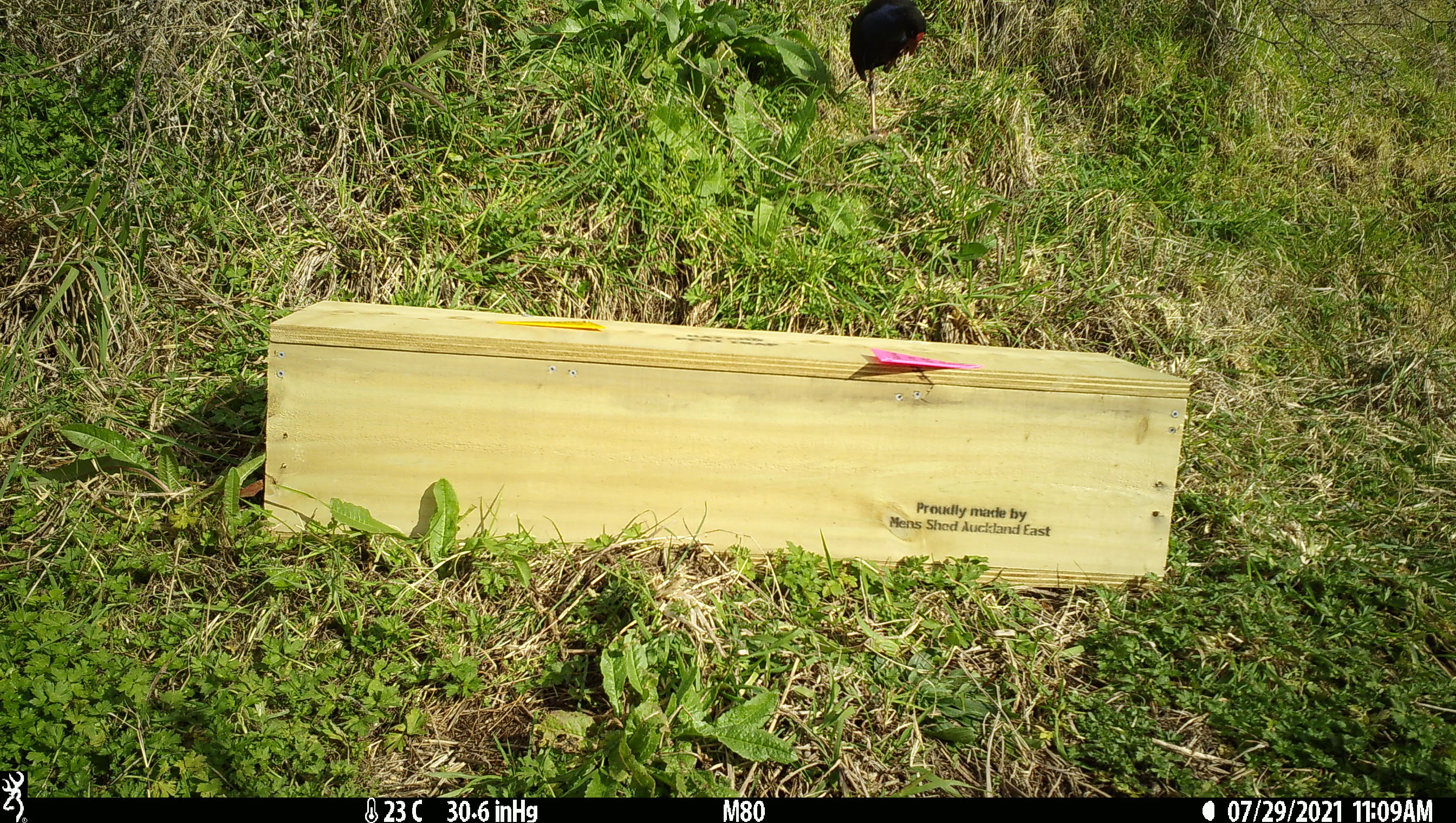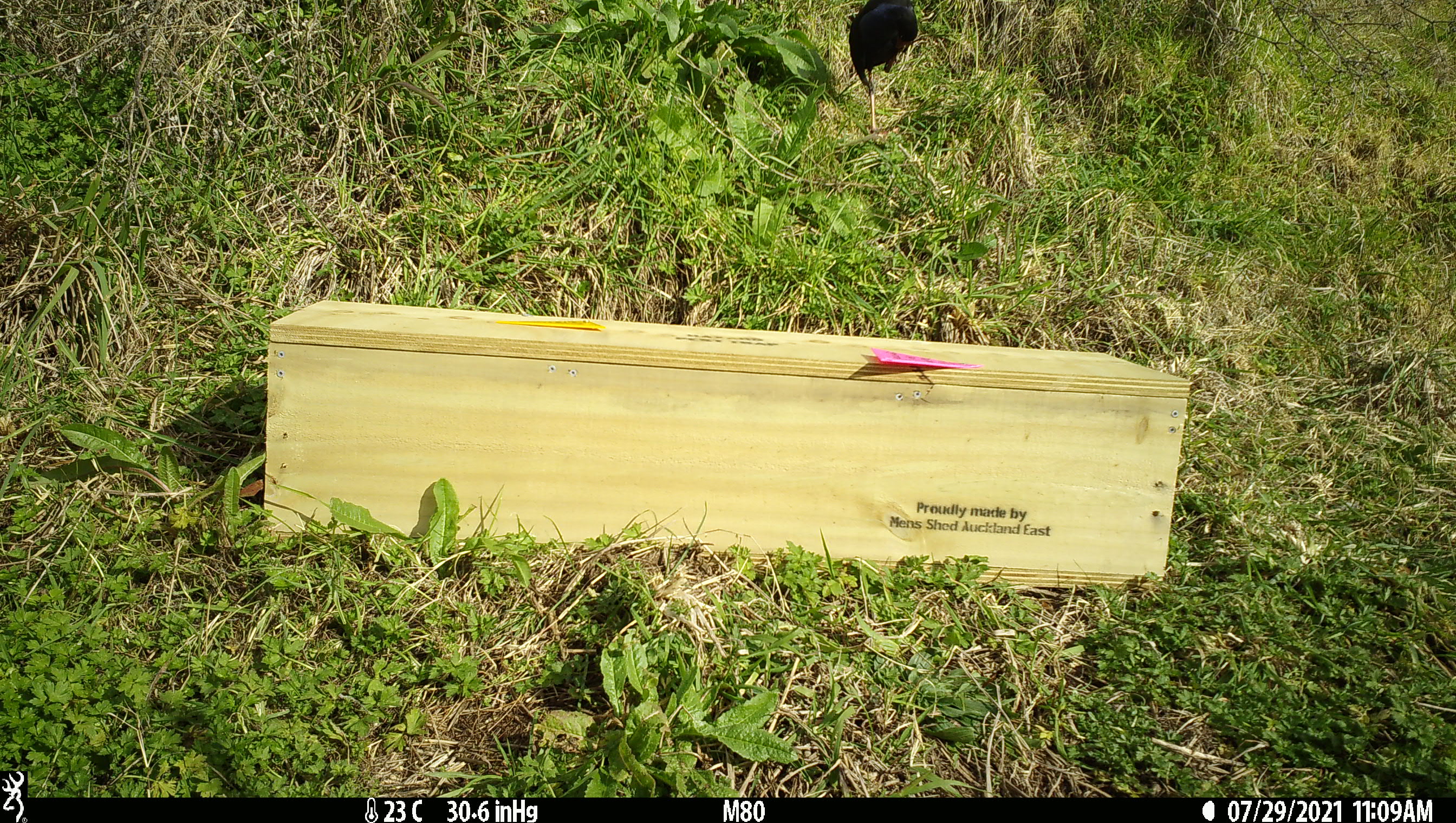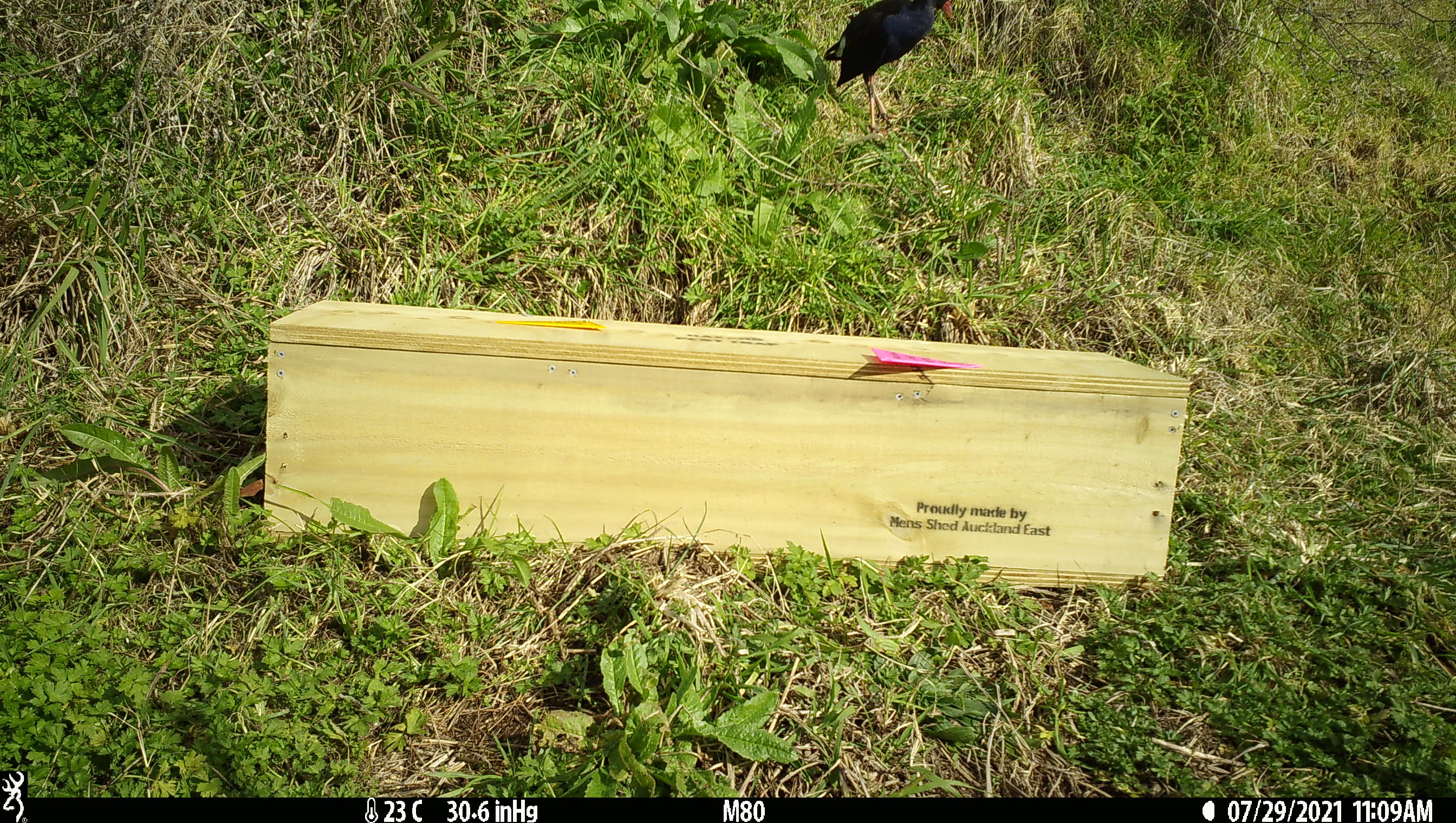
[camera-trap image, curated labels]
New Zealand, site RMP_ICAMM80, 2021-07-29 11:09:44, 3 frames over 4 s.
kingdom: Animalia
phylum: Chordata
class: Aves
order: Gruiformes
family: Rallidae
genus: Porphyrio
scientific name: Porphyrio melanotus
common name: australasian swamphen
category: pukeko